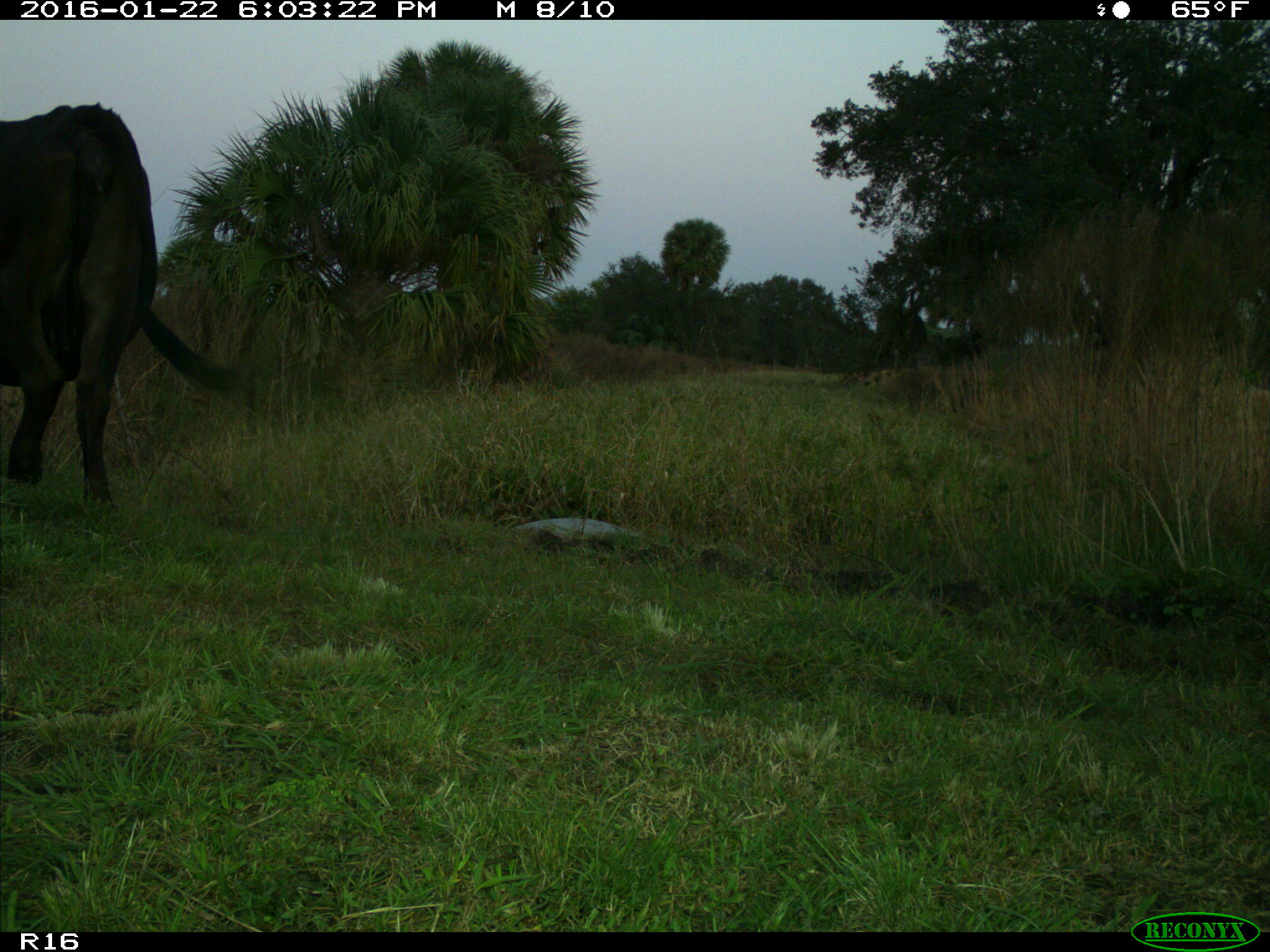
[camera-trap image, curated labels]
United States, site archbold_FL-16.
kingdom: Animalia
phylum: Chordata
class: Mammalia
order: Artiodactyla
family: Bovidae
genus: Bos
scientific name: Bos taurus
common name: domestic cow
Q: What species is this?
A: Bos taurus (domestic cow).